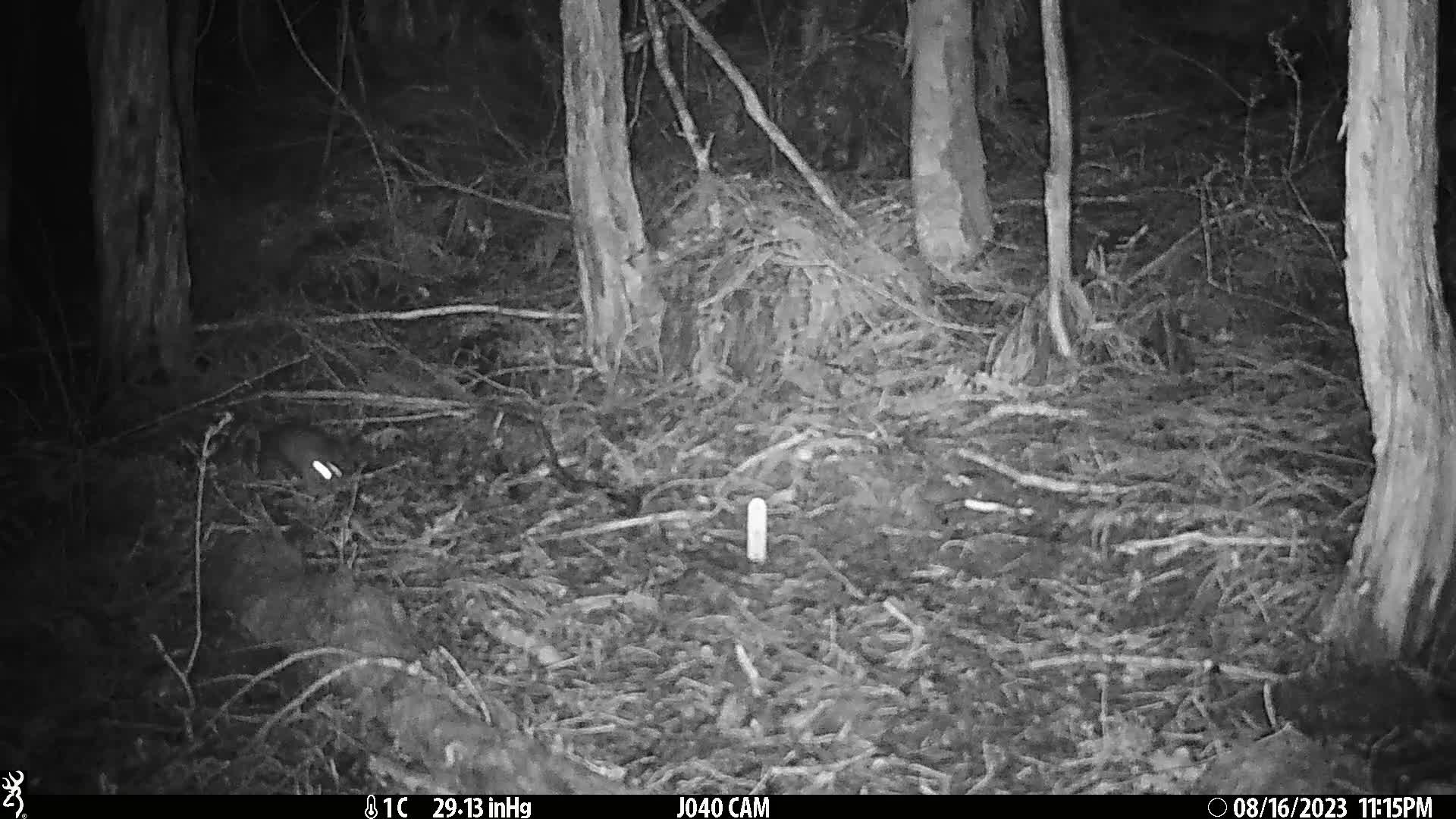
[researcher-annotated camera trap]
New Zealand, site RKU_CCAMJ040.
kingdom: Animalia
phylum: Chordata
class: Mammalia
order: Rodentia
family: Muridae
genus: Rattus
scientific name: Rattus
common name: rat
Rat (Rattus).